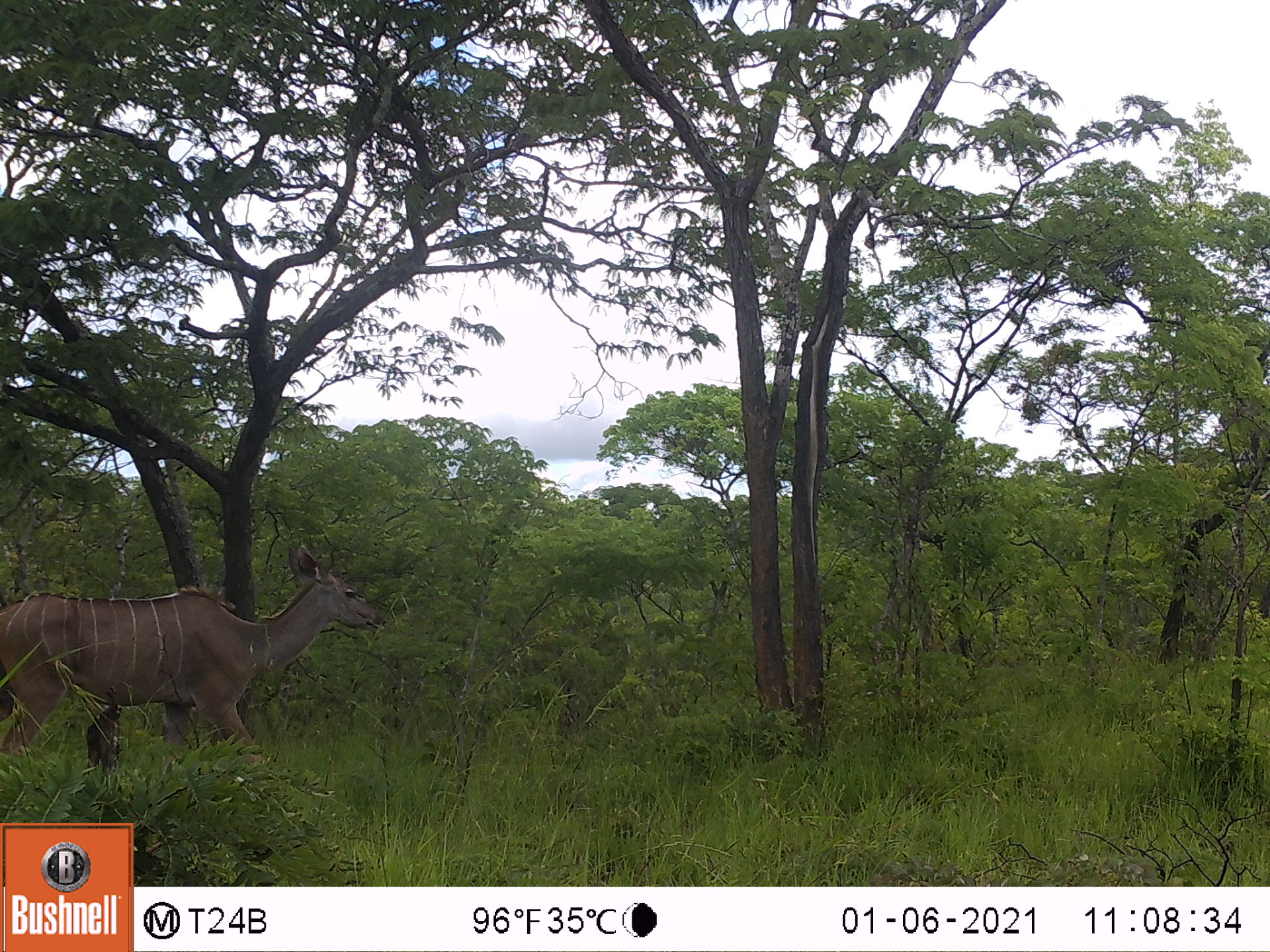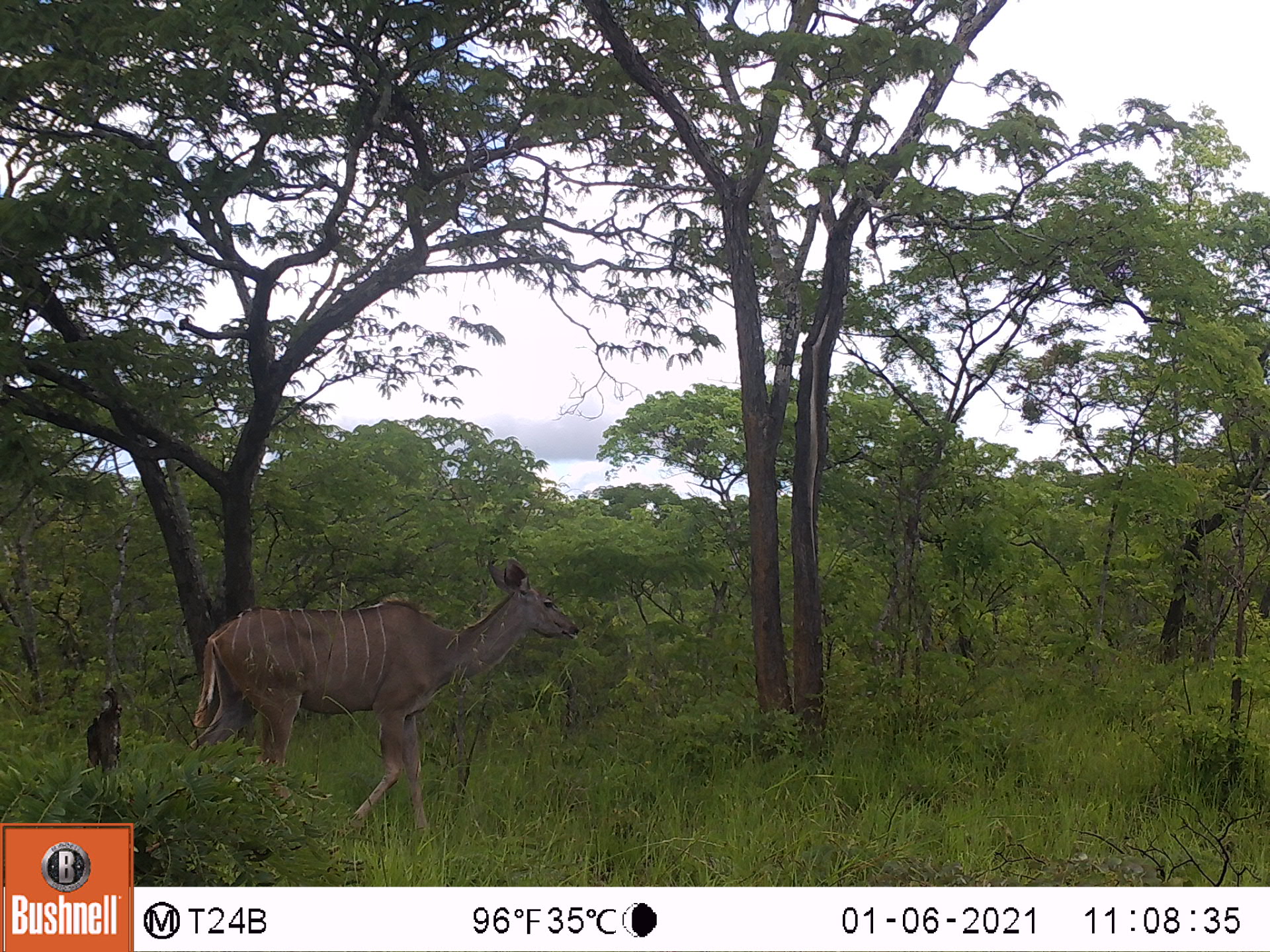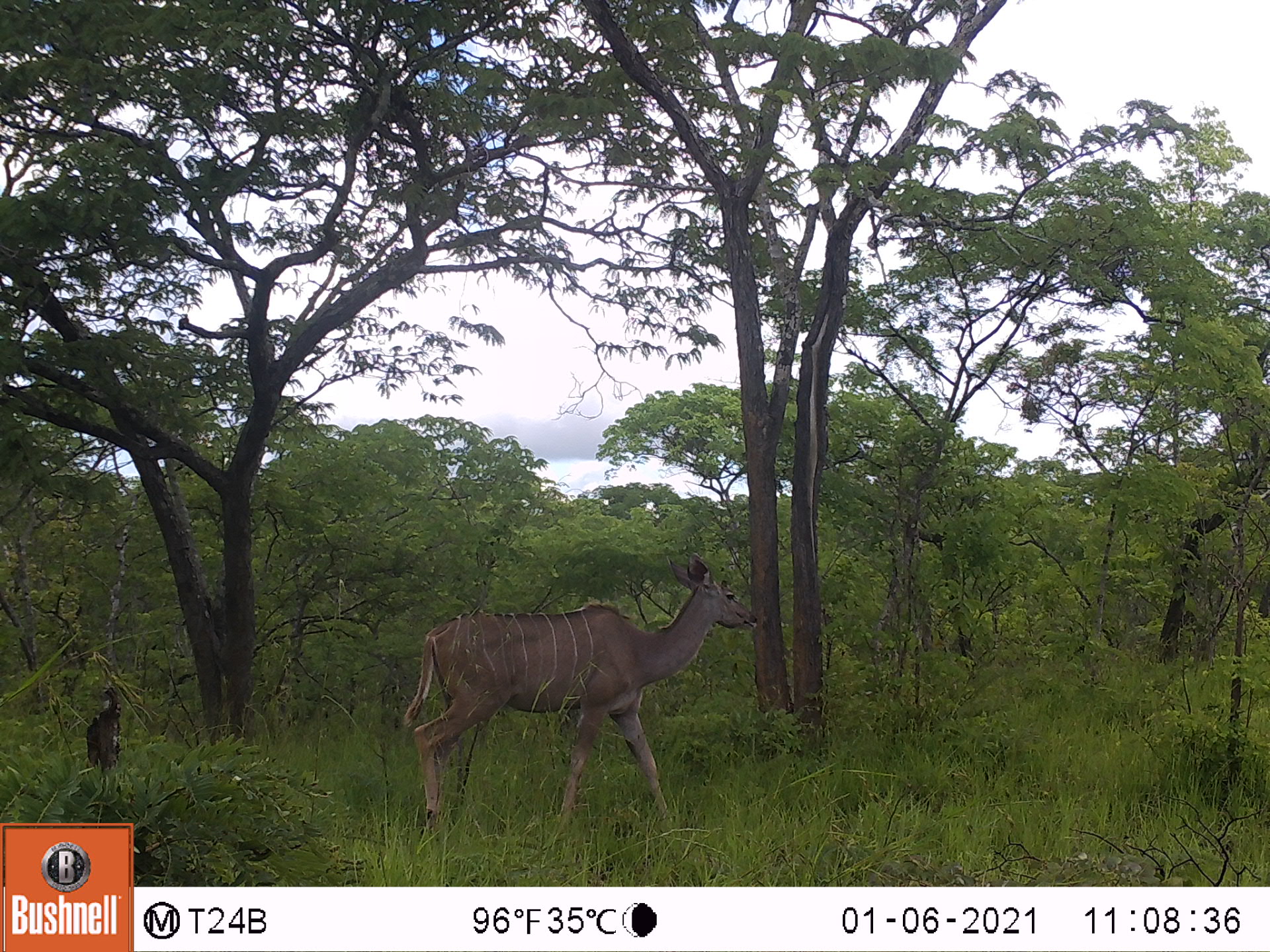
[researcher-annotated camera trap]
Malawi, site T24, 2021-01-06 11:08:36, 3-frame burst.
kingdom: Animalia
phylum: Chordata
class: Mammalia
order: Artiodactyla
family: Bovidae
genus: Tragelaphus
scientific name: Tragelaphus strepsiceros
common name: greater kudu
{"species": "greater kudu (Tragelaphus strepsiceros)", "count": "1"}